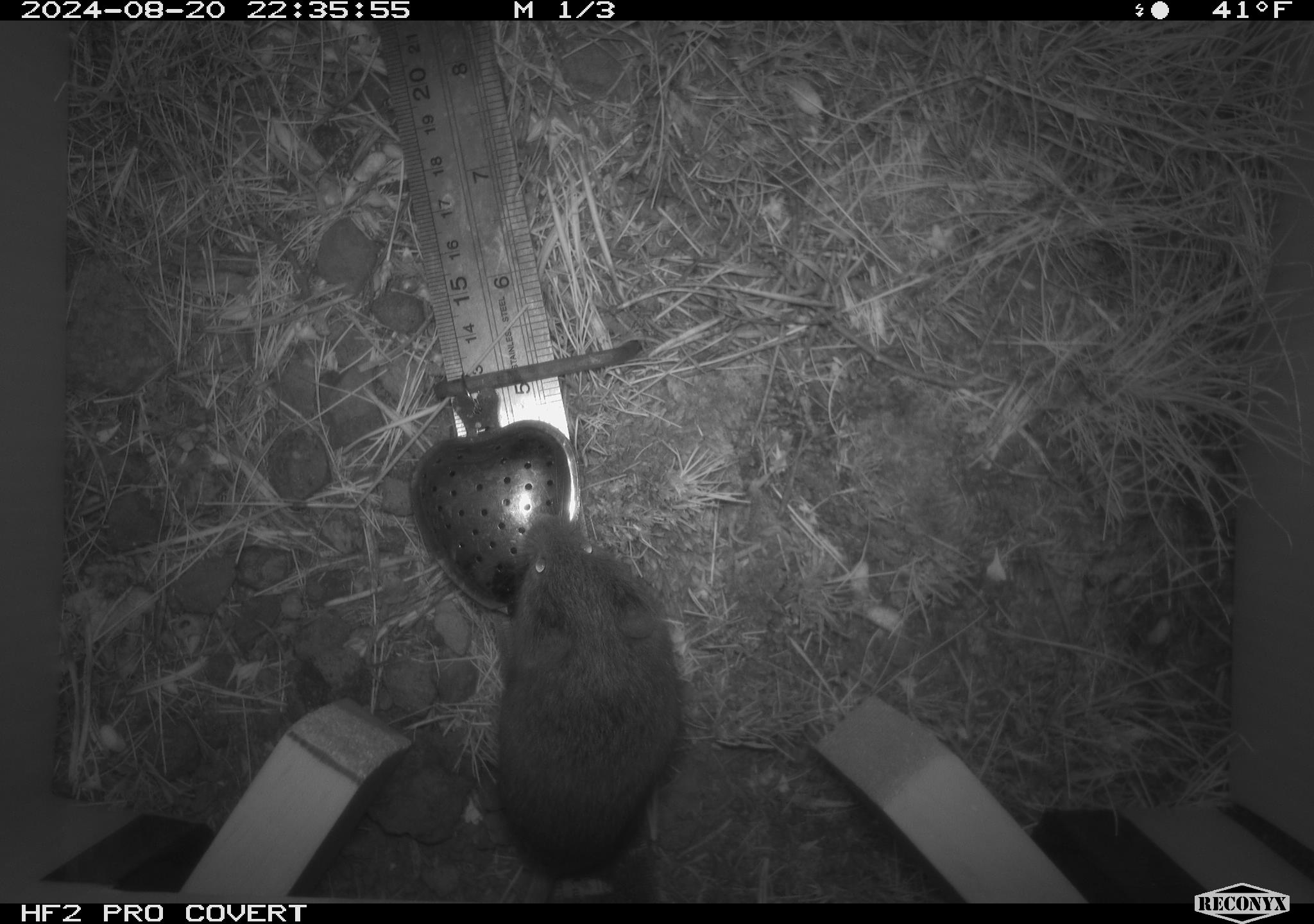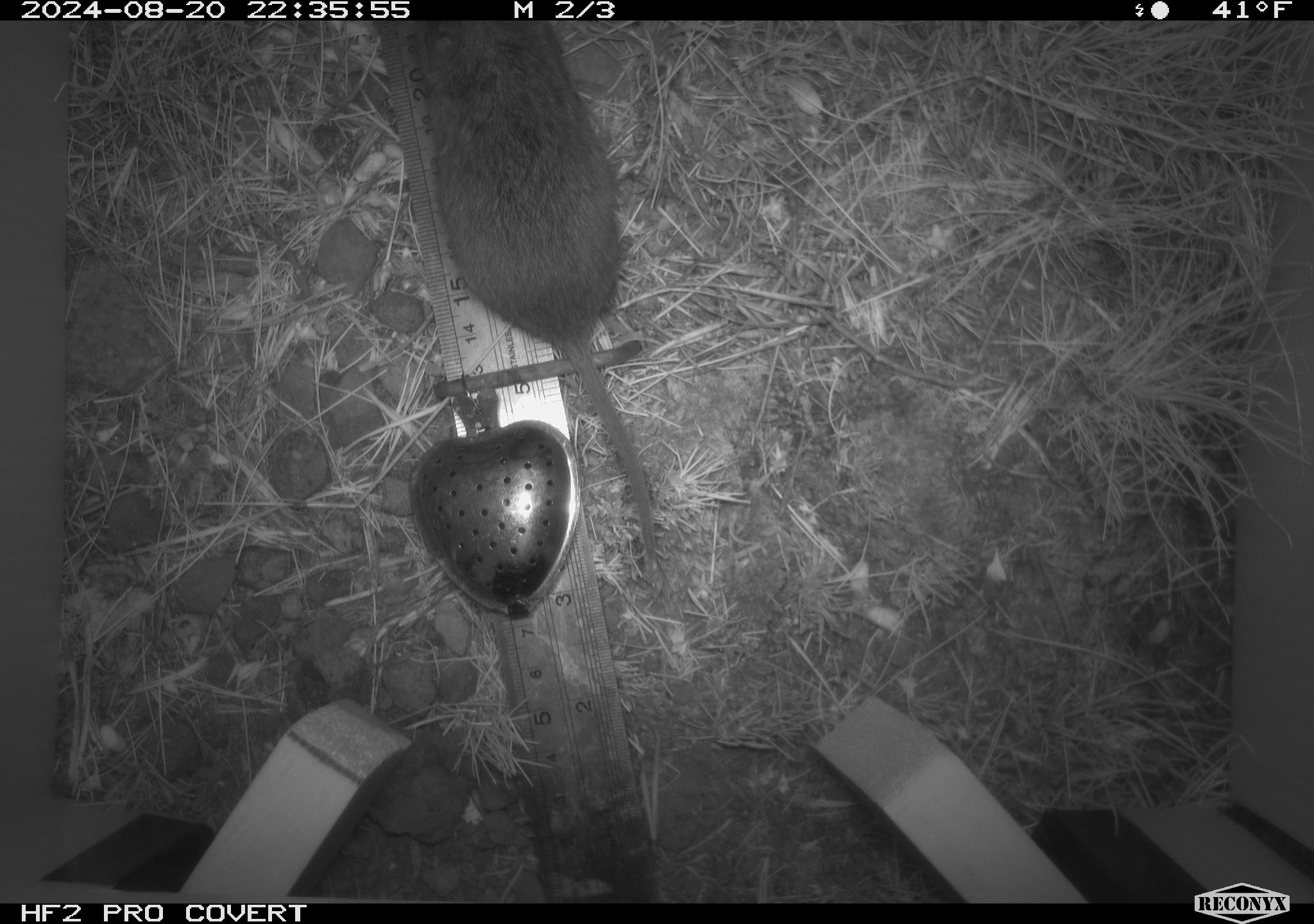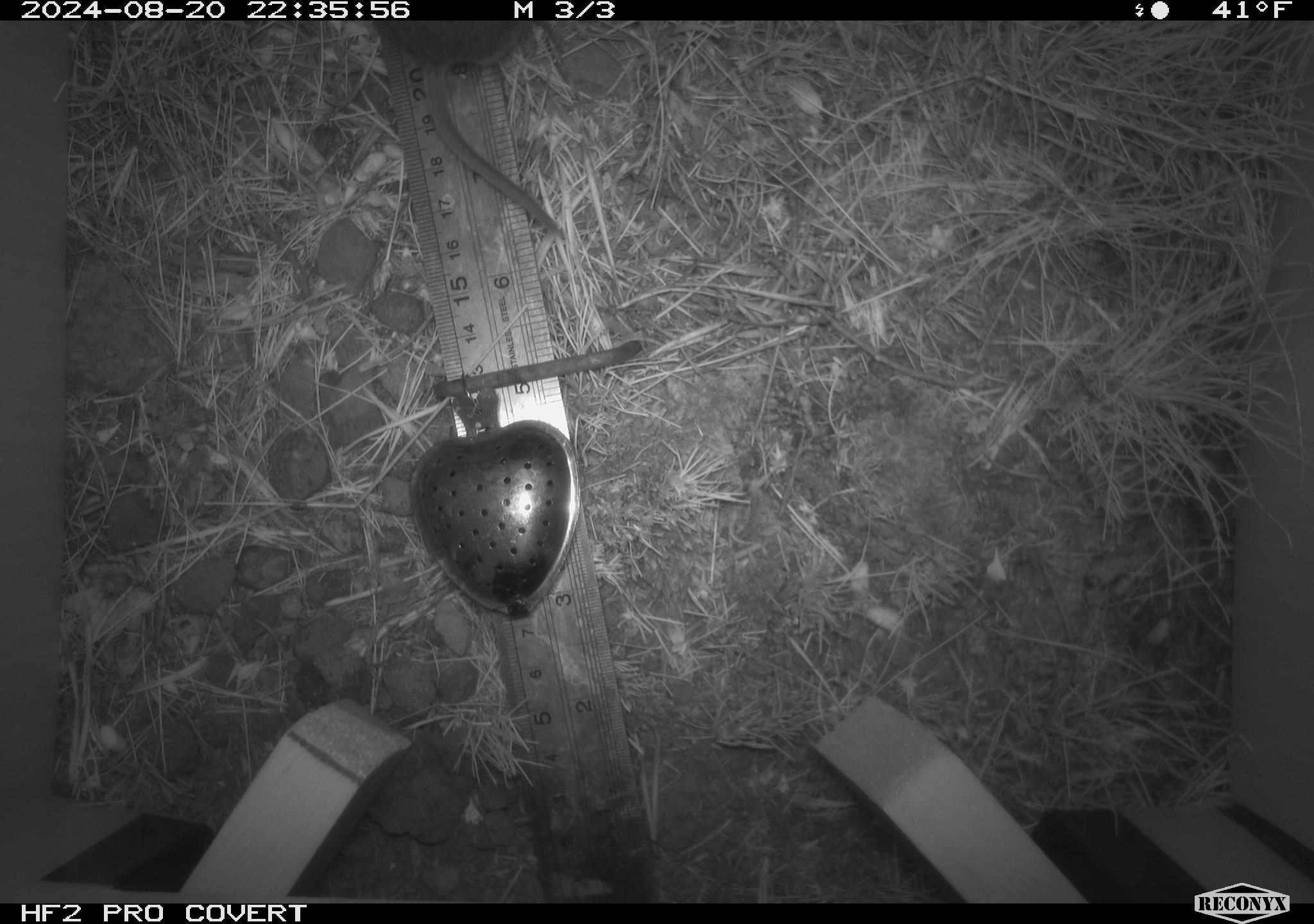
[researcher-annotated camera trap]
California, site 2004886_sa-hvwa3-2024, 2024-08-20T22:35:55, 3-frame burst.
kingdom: Animalia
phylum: Chordata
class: Mammalia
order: Rodentia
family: Cricetidae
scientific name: Arvicolinae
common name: voles, lemmings, and muskrats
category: arvicolinae subfamily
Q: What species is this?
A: Arvicolinae subfamily (voles, lemmings, and muskrats) (Arvicolinae).